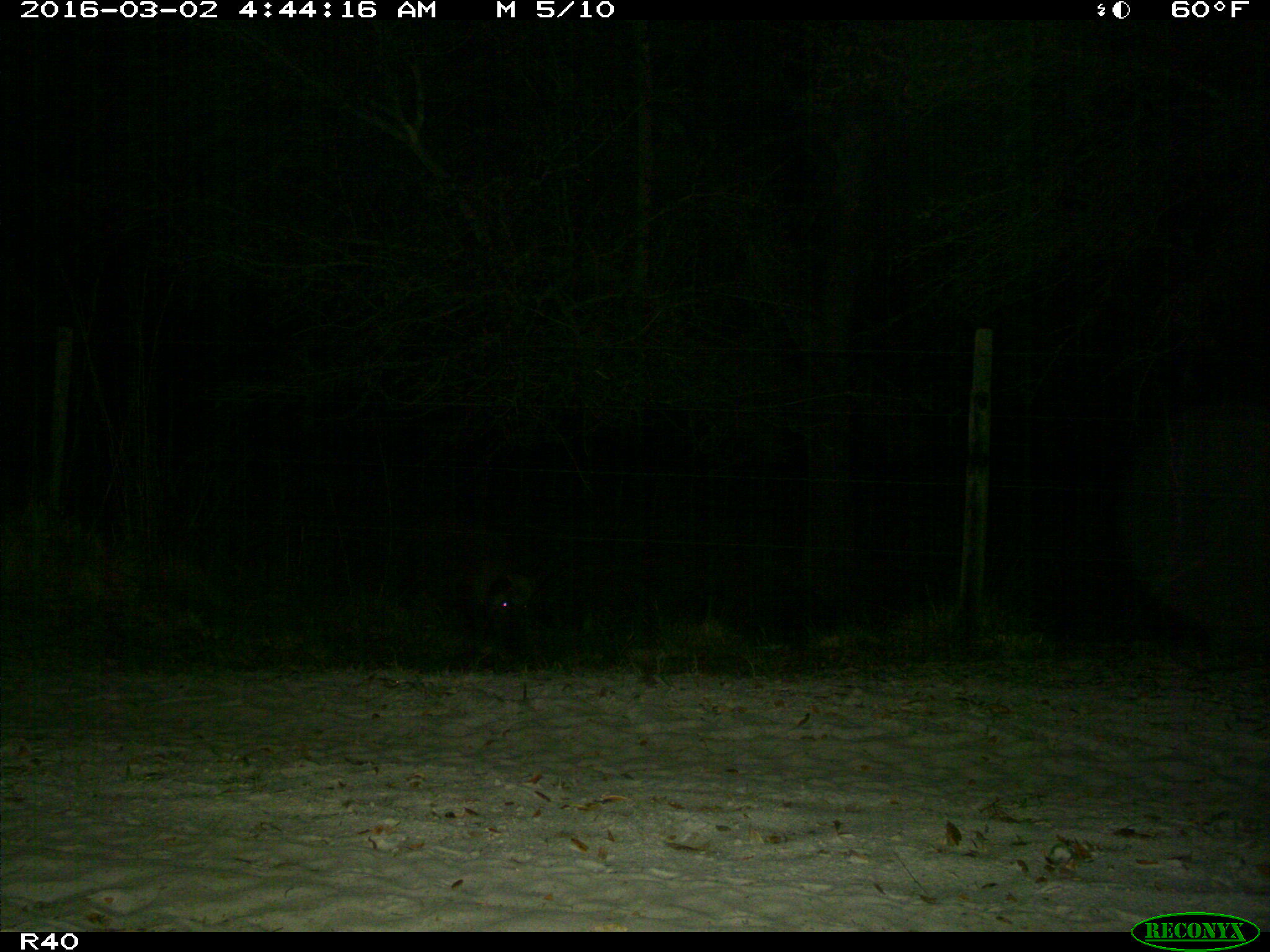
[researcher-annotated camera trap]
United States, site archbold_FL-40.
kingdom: Animalia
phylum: Chordata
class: Mammalia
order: Artiodactyla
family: Suidae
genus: Sus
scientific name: Sus scrofa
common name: wild boar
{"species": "Sus scrofa (wild boar)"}